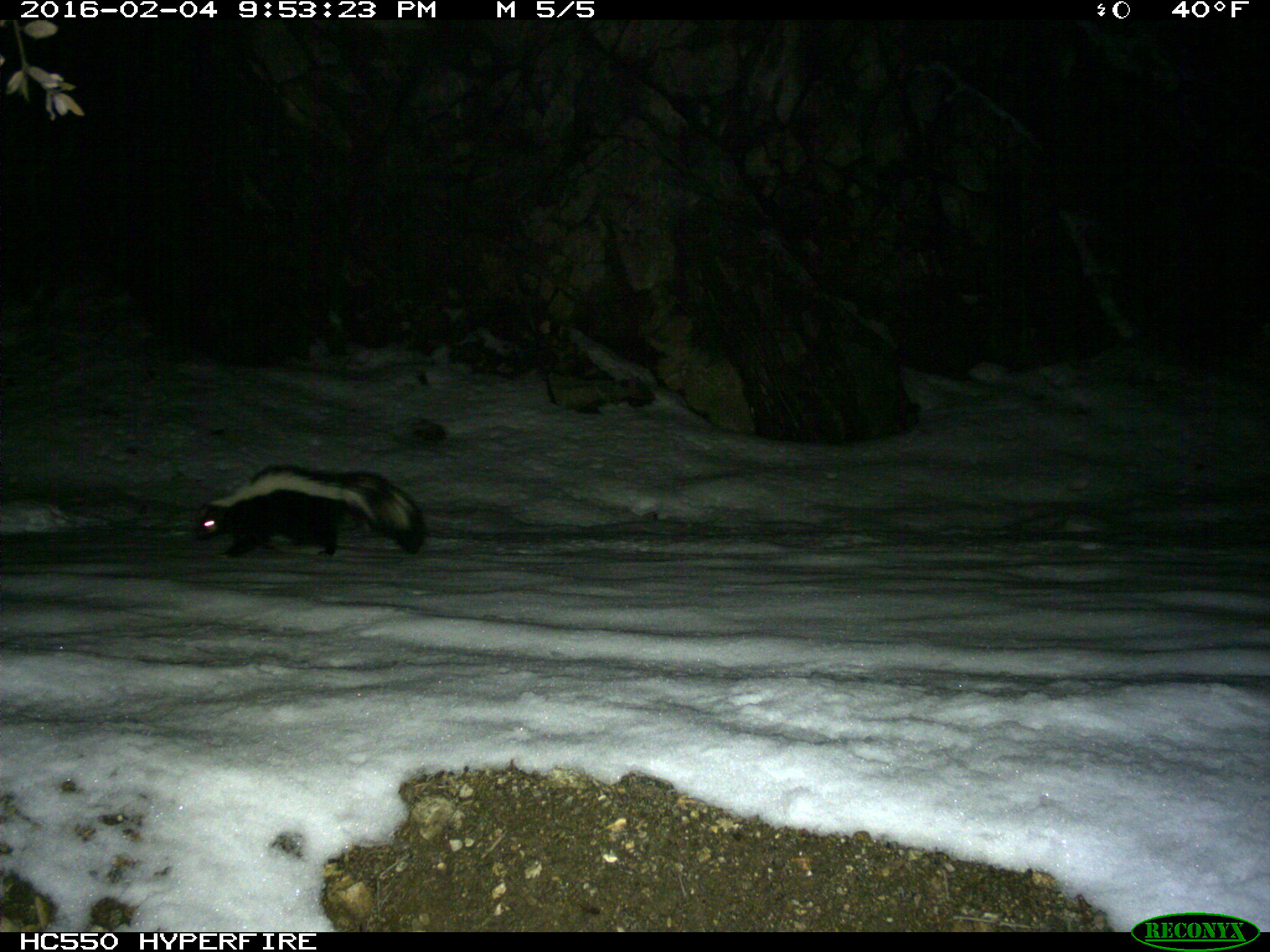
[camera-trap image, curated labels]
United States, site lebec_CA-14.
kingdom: Animalia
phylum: Chordata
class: Mammalia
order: Carnivora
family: Mephitidae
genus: Mephitis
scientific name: Mephitis mephitis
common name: striped skunk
Mephitis mephitis (striped skunk).